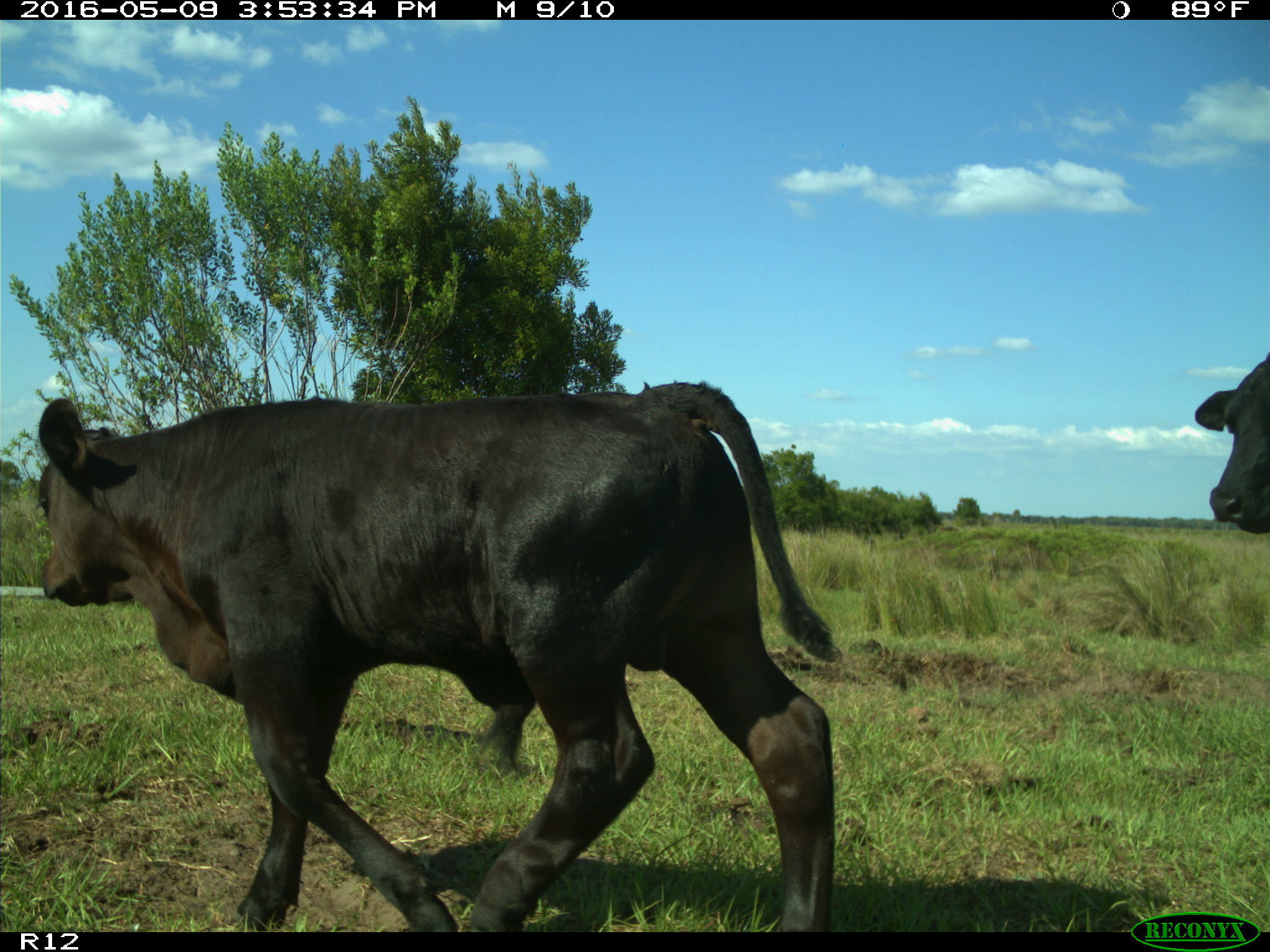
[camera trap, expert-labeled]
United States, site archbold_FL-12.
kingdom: Animalia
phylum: Chordata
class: Mammalia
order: Artiodactyla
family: Bovidae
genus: Bos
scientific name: Bos taurus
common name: domestic cow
Bos taurus (domestic cow).